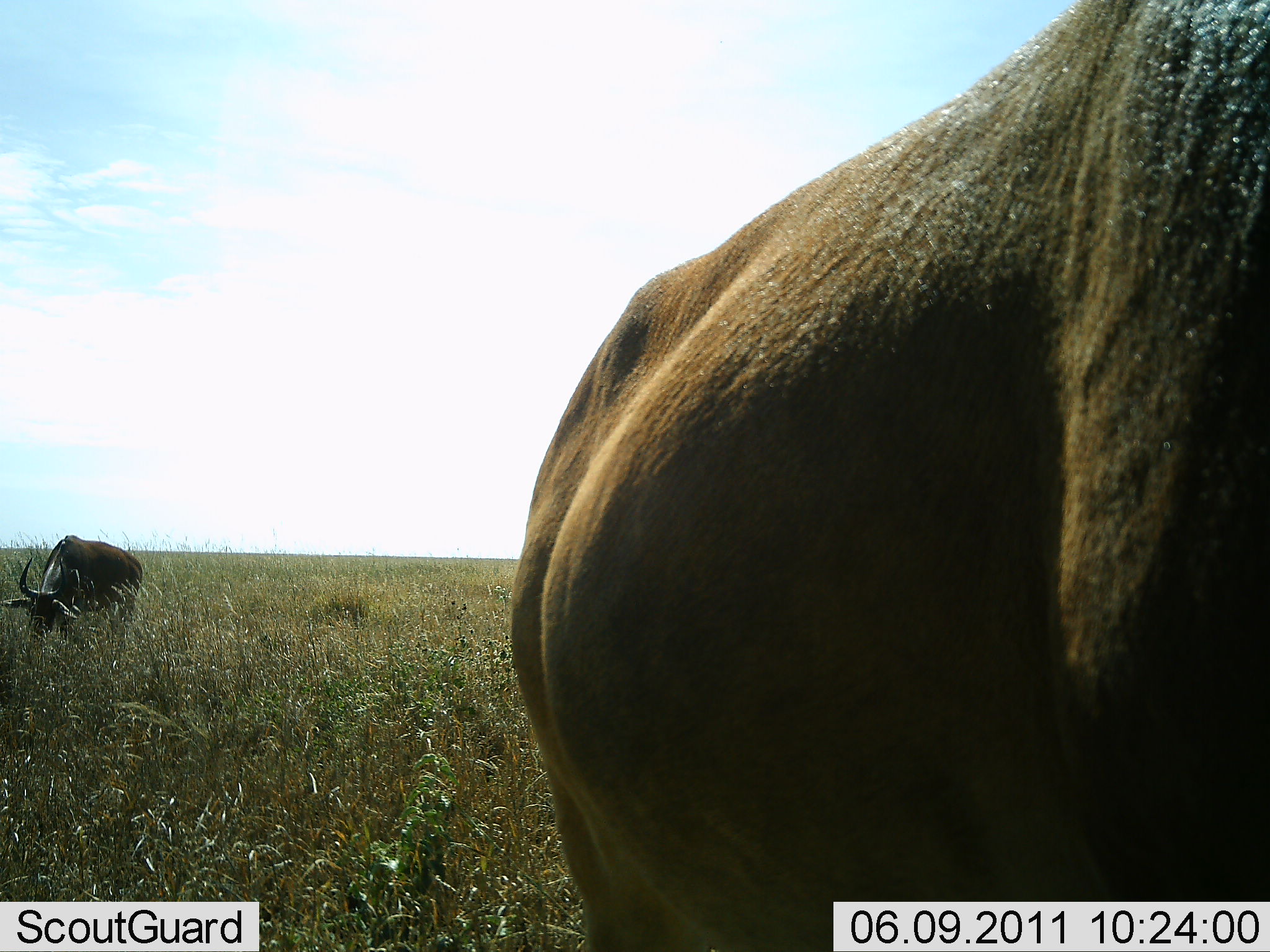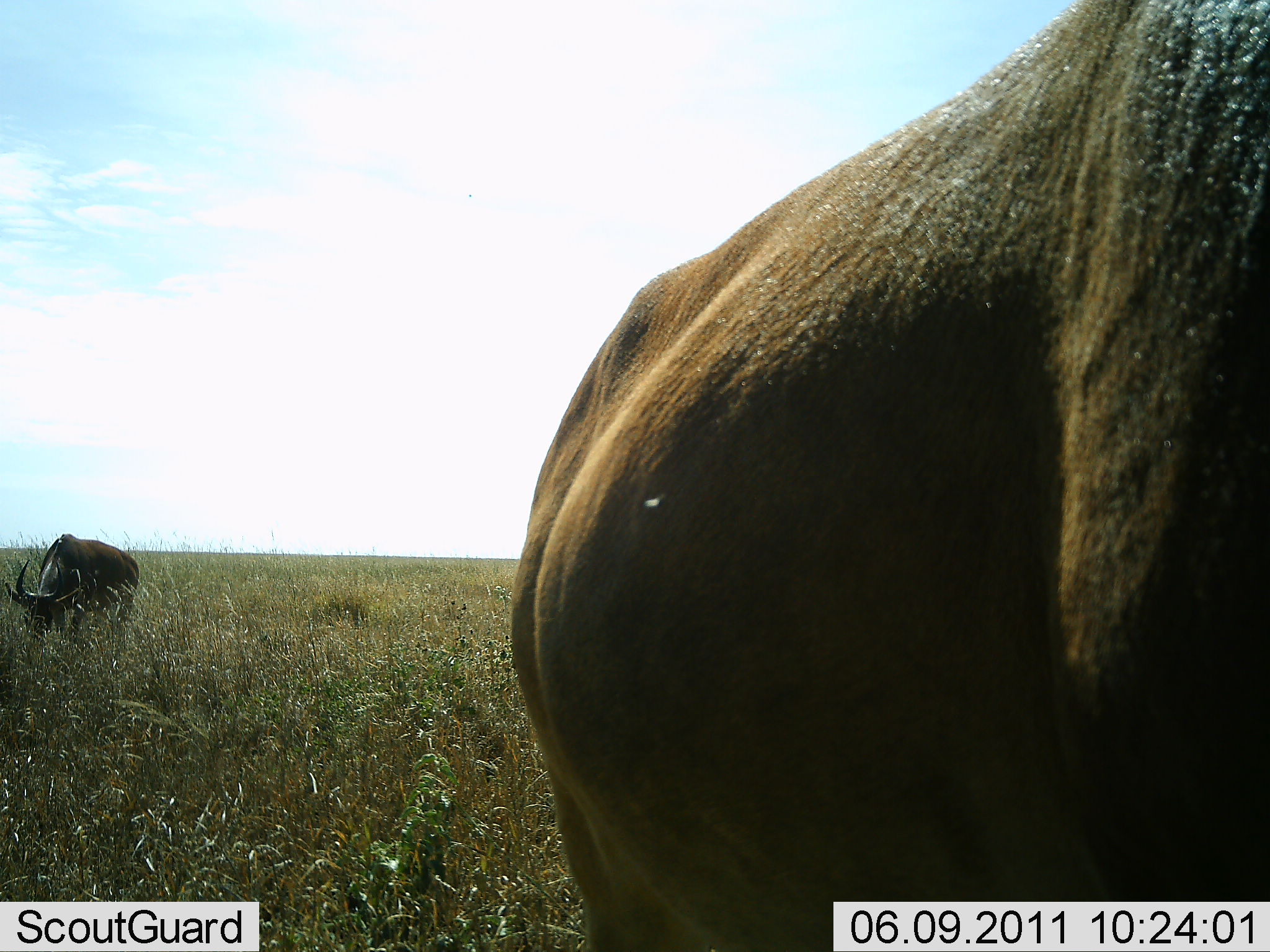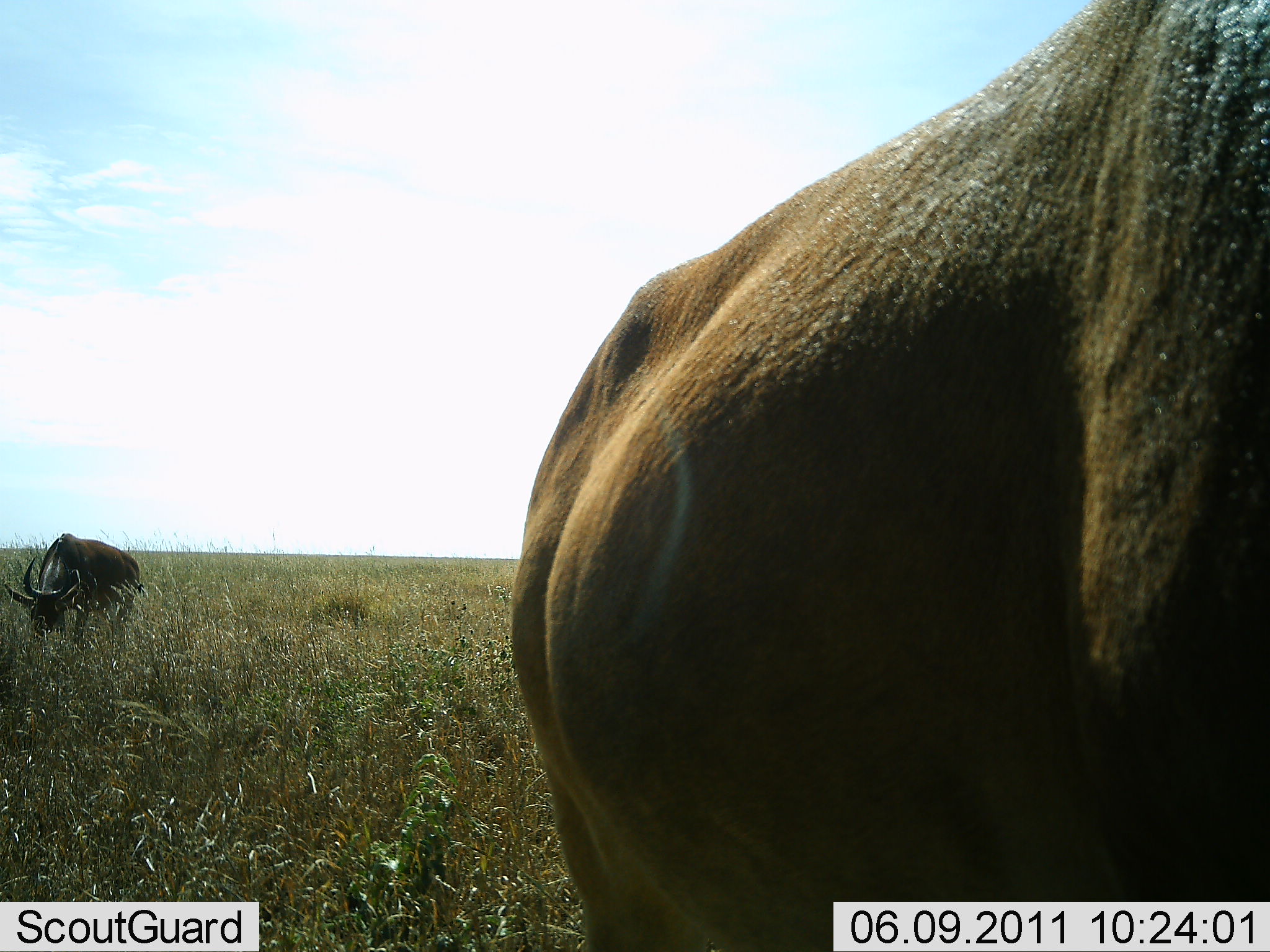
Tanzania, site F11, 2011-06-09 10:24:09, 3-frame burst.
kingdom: Animalia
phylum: Chordata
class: Mammalia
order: Artiodactyla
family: Bovidae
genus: Connochaetes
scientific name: Connochaetes taurinus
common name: blue wildebeest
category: wildebeest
Wildebeest (blue wildebeest) (Connochaetes taurinus), count 2. Behavior (volunteer vote fractions): standing 70%, resting 0%, moving 10%, interacting 0%. Young present (vote fraction): 0%. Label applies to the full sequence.